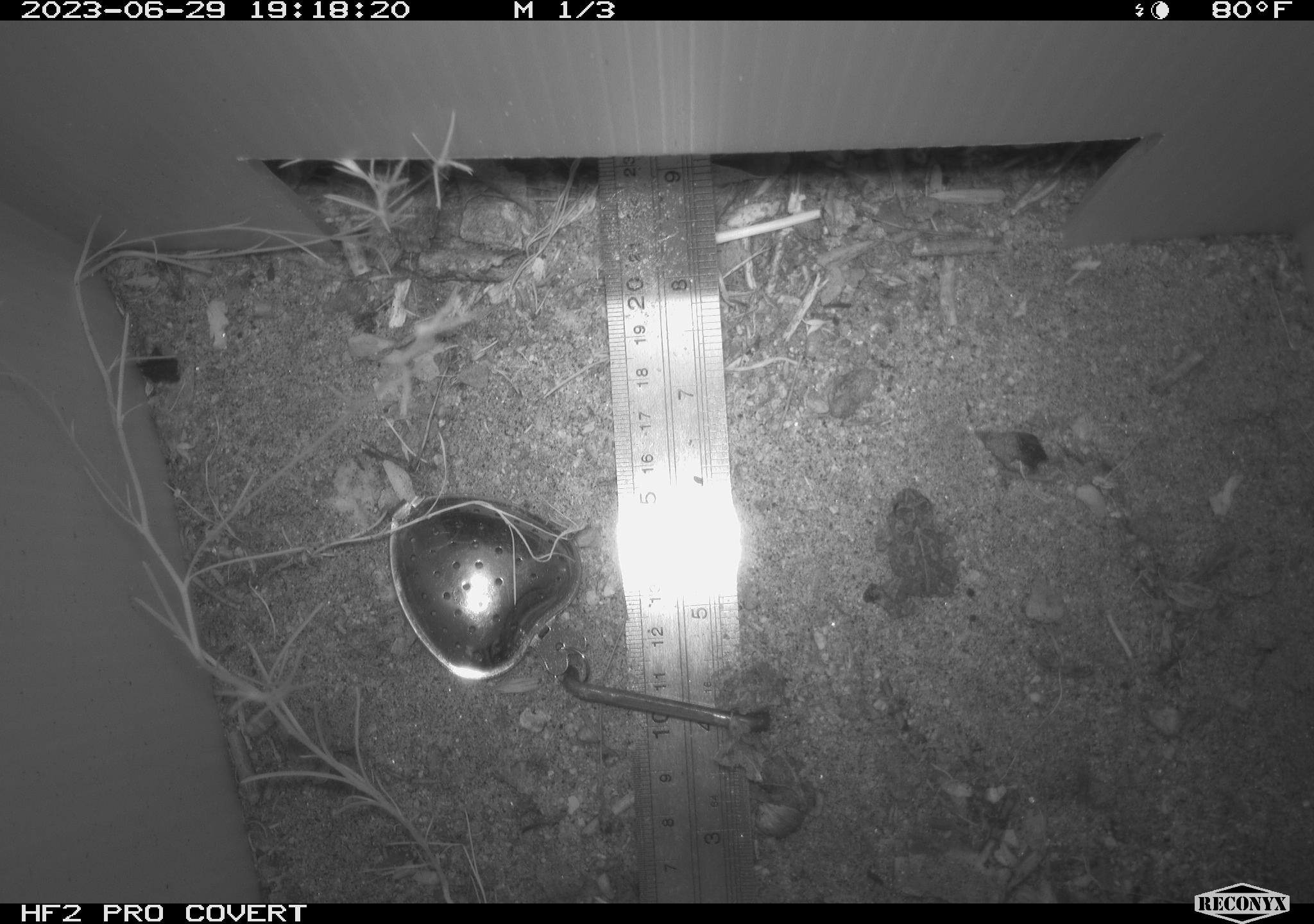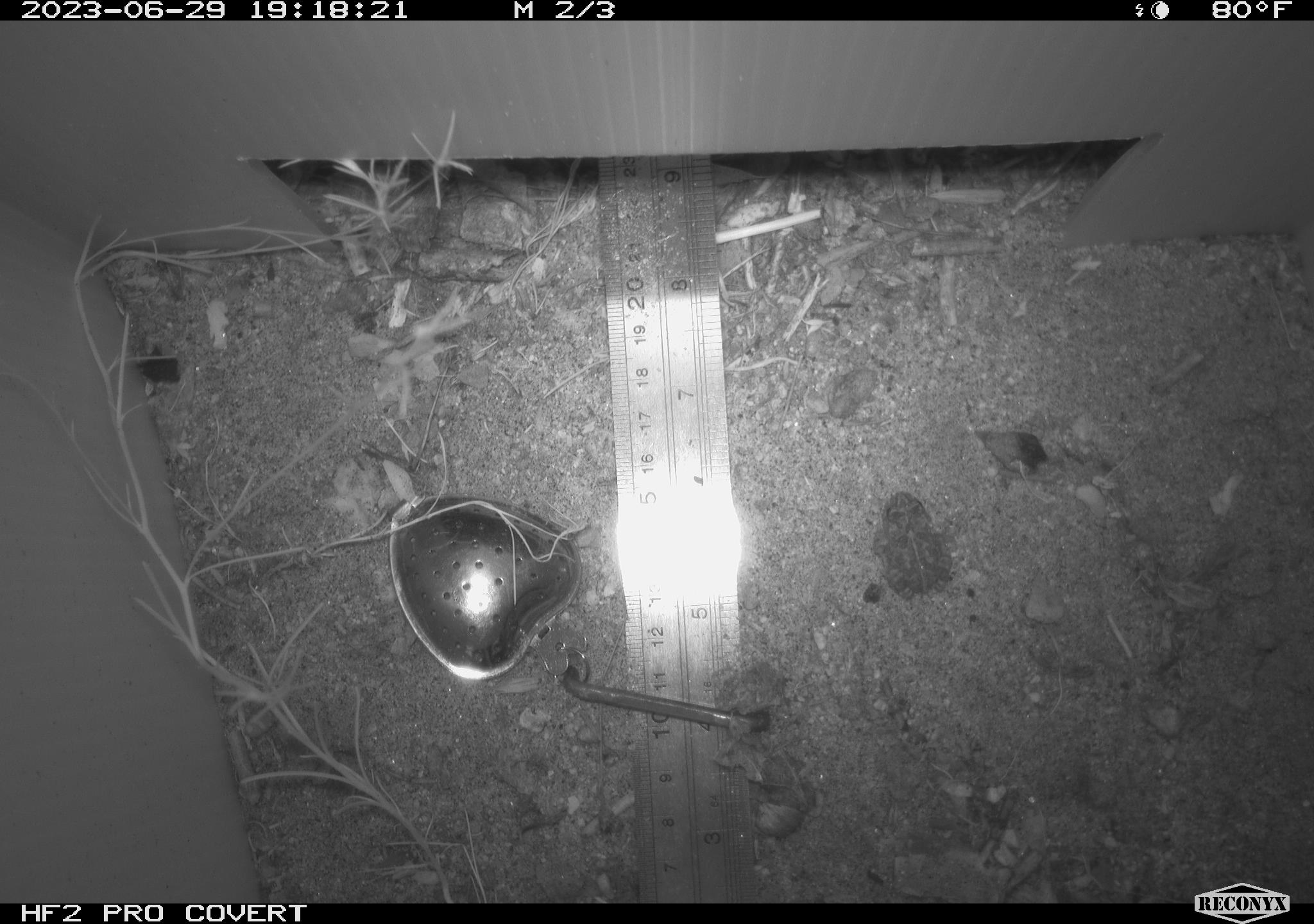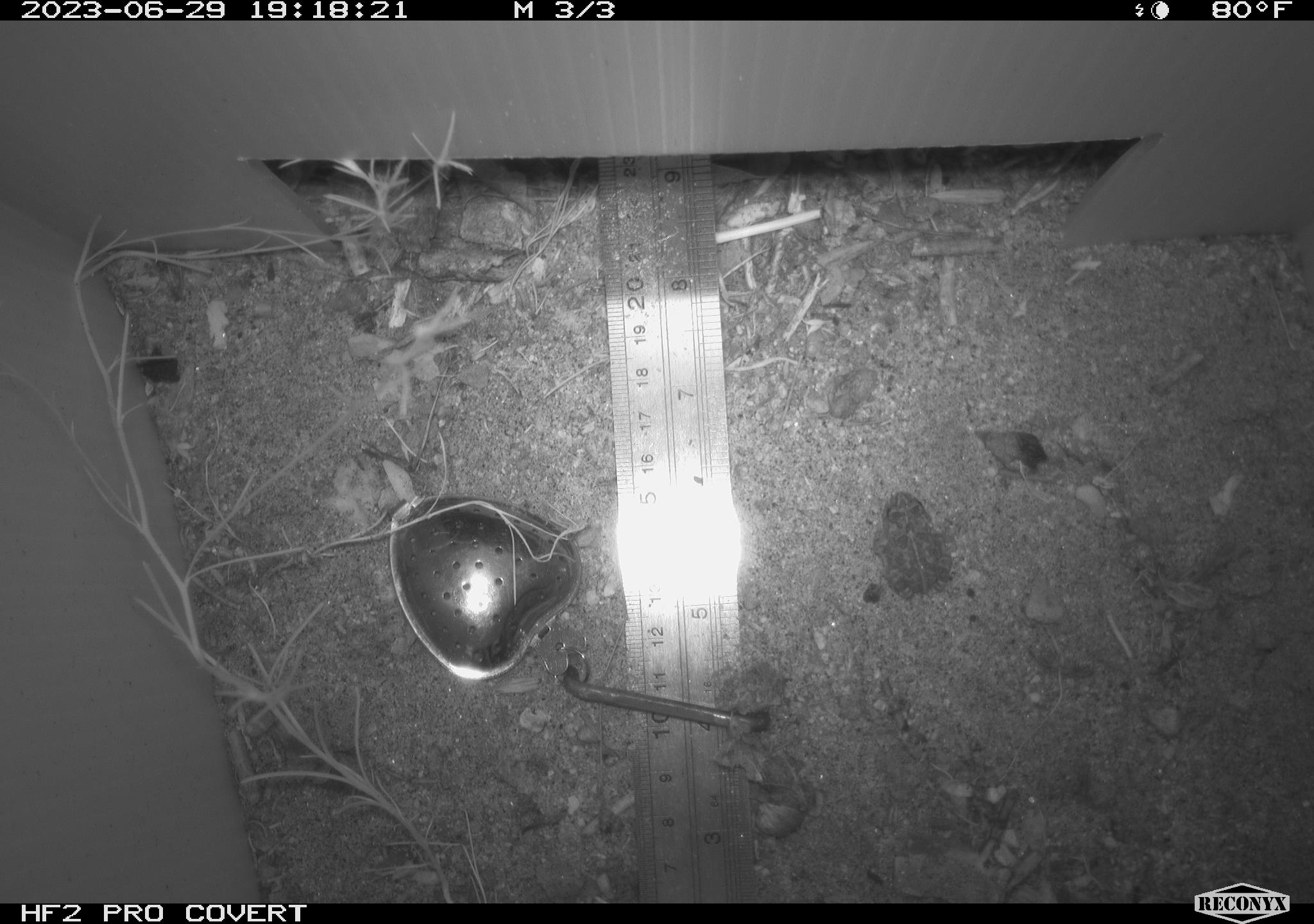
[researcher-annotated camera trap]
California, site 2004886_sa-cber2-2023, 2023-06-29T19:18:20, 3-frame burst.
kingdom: Animalia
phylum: Chordata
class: Amphibia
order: Anura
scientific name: Anura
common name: frogs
Frogs (Anura).